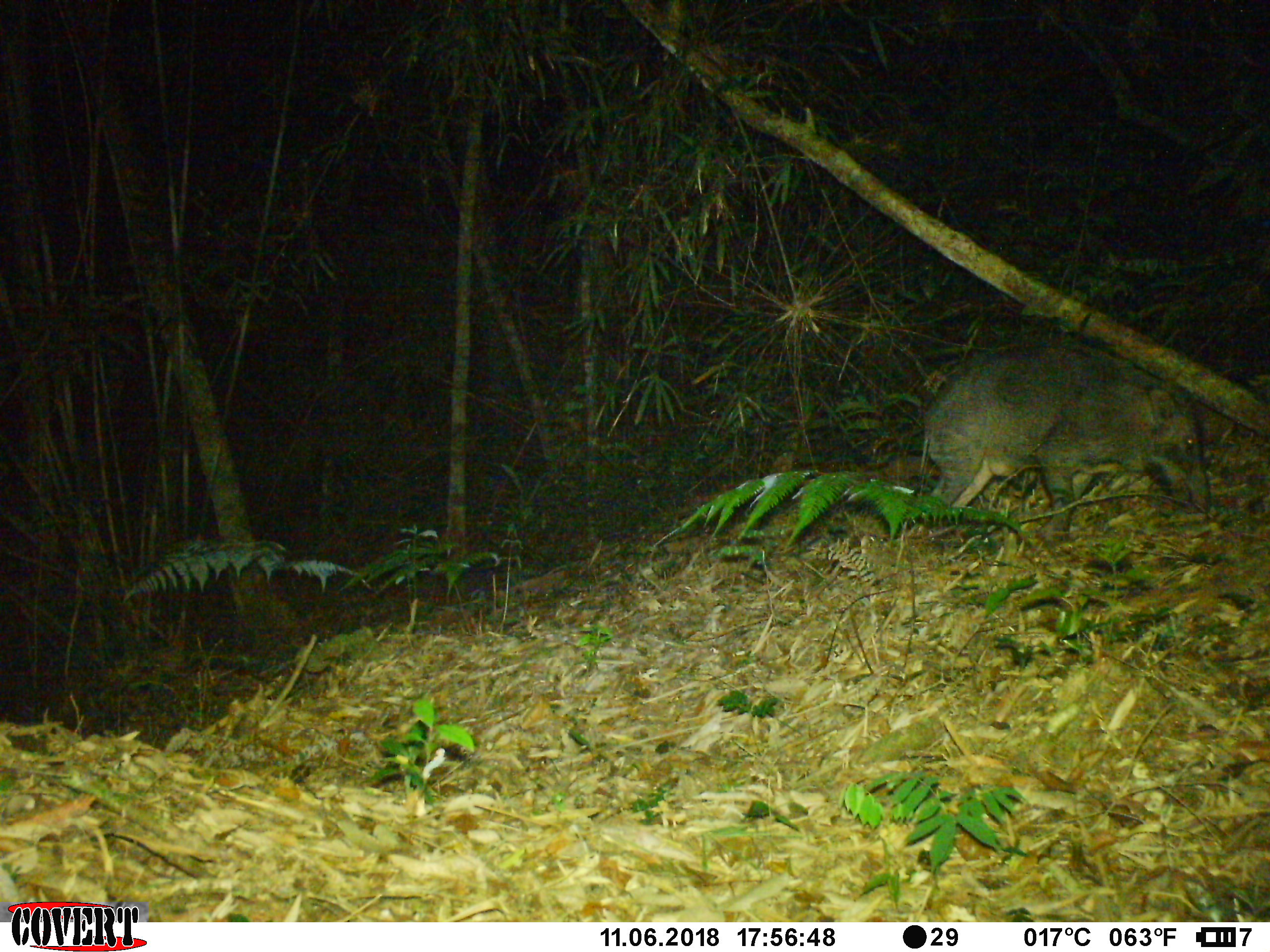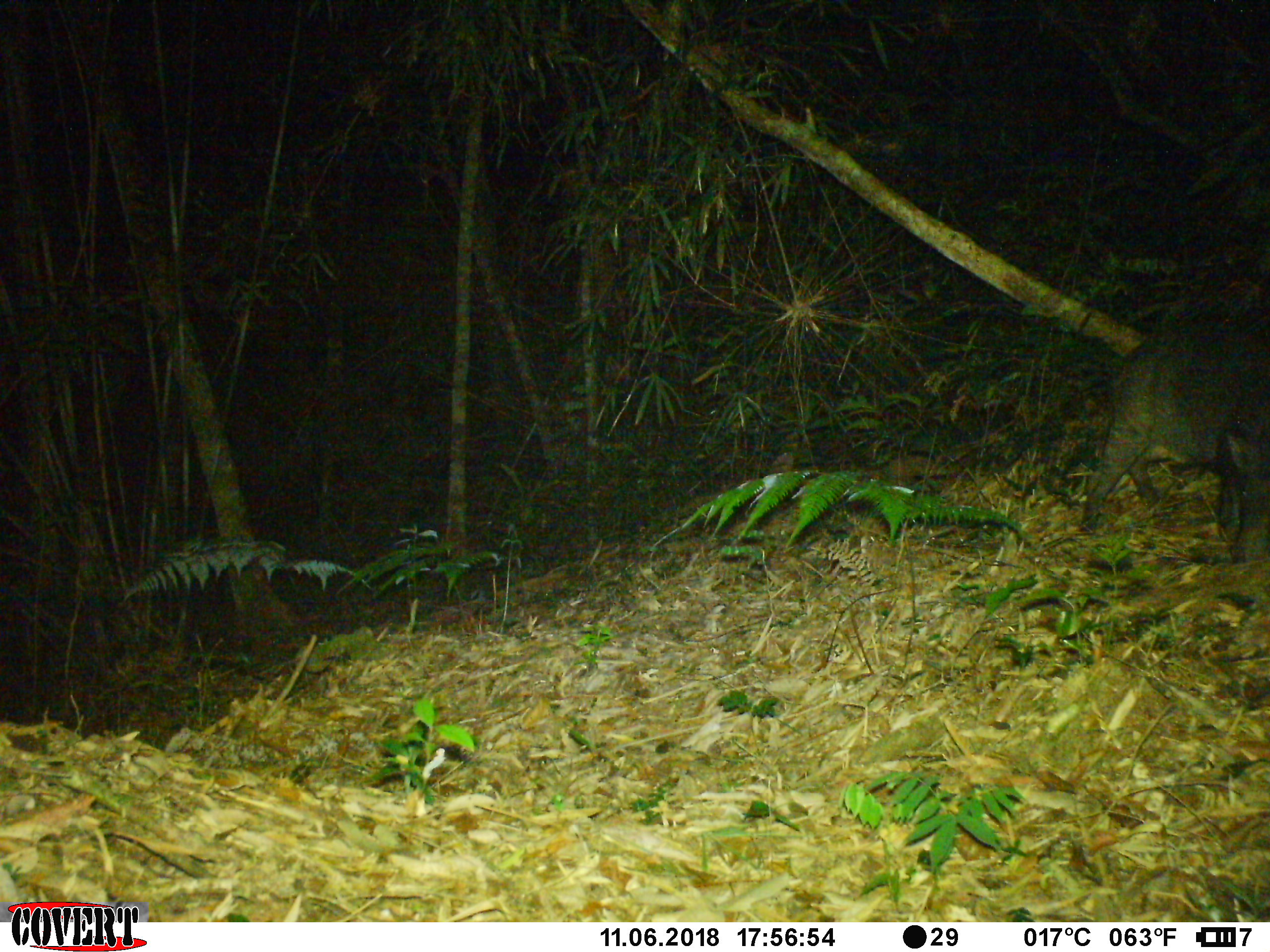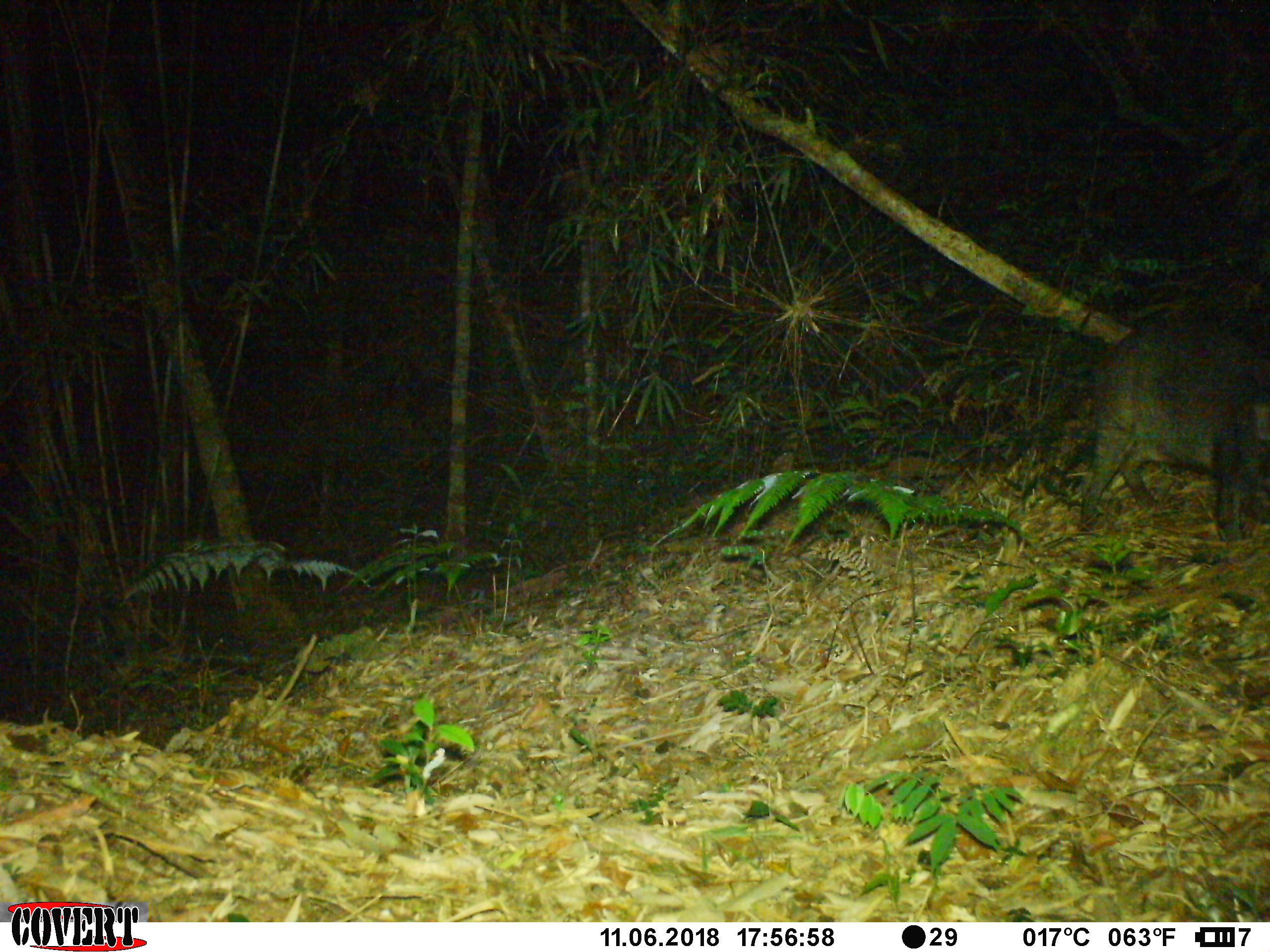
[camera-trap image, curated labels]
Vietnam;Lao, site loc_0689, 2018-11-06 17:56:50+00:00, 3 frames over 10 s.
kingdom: Animalia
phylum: Chordata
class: Mammalia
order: Artiodactyla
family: Suidae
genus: Sus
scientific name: Sus scrofa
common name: eurasian wild pig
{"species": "eurasian wild pig (Sus scrofa)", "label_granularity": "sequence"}